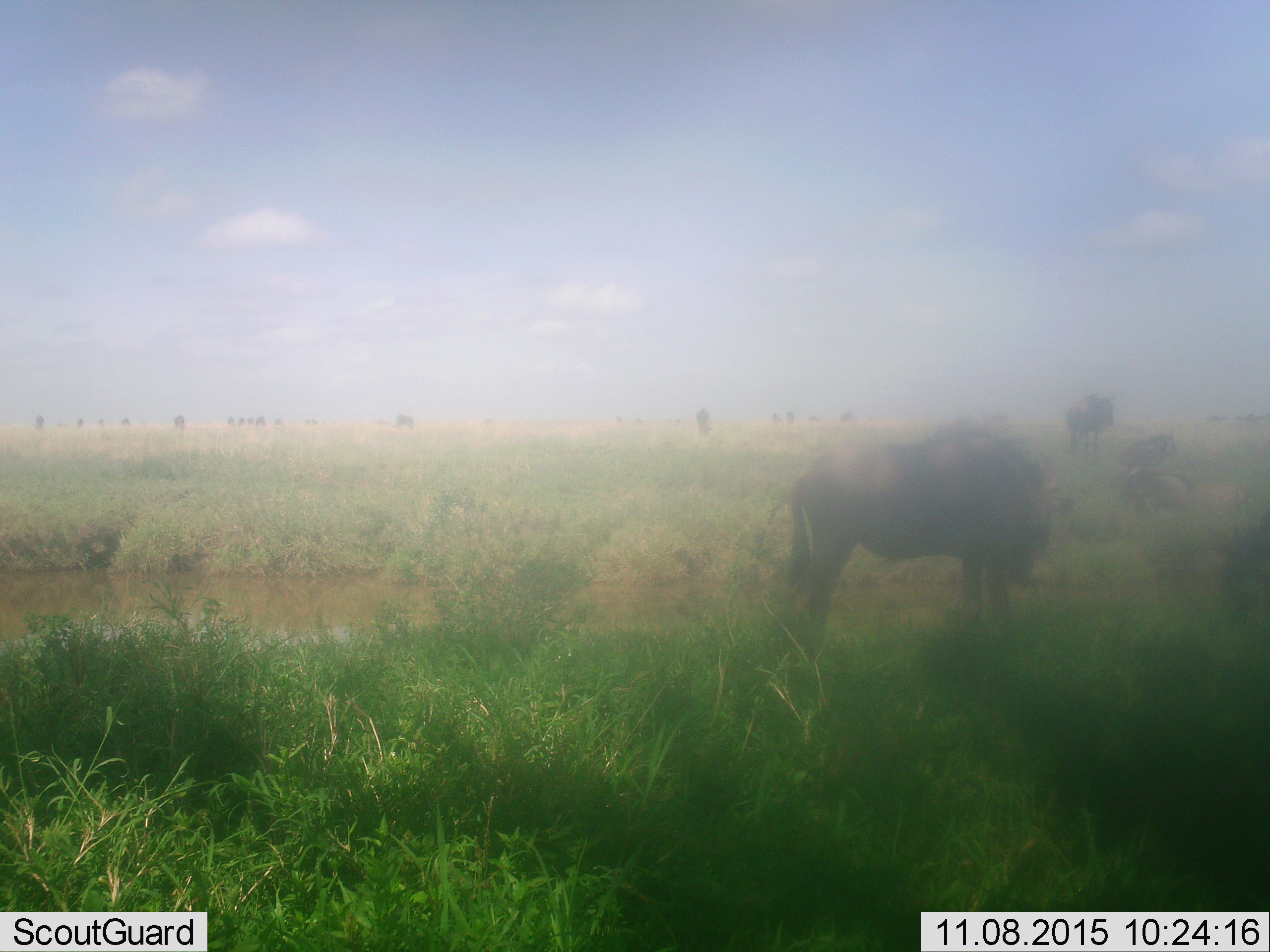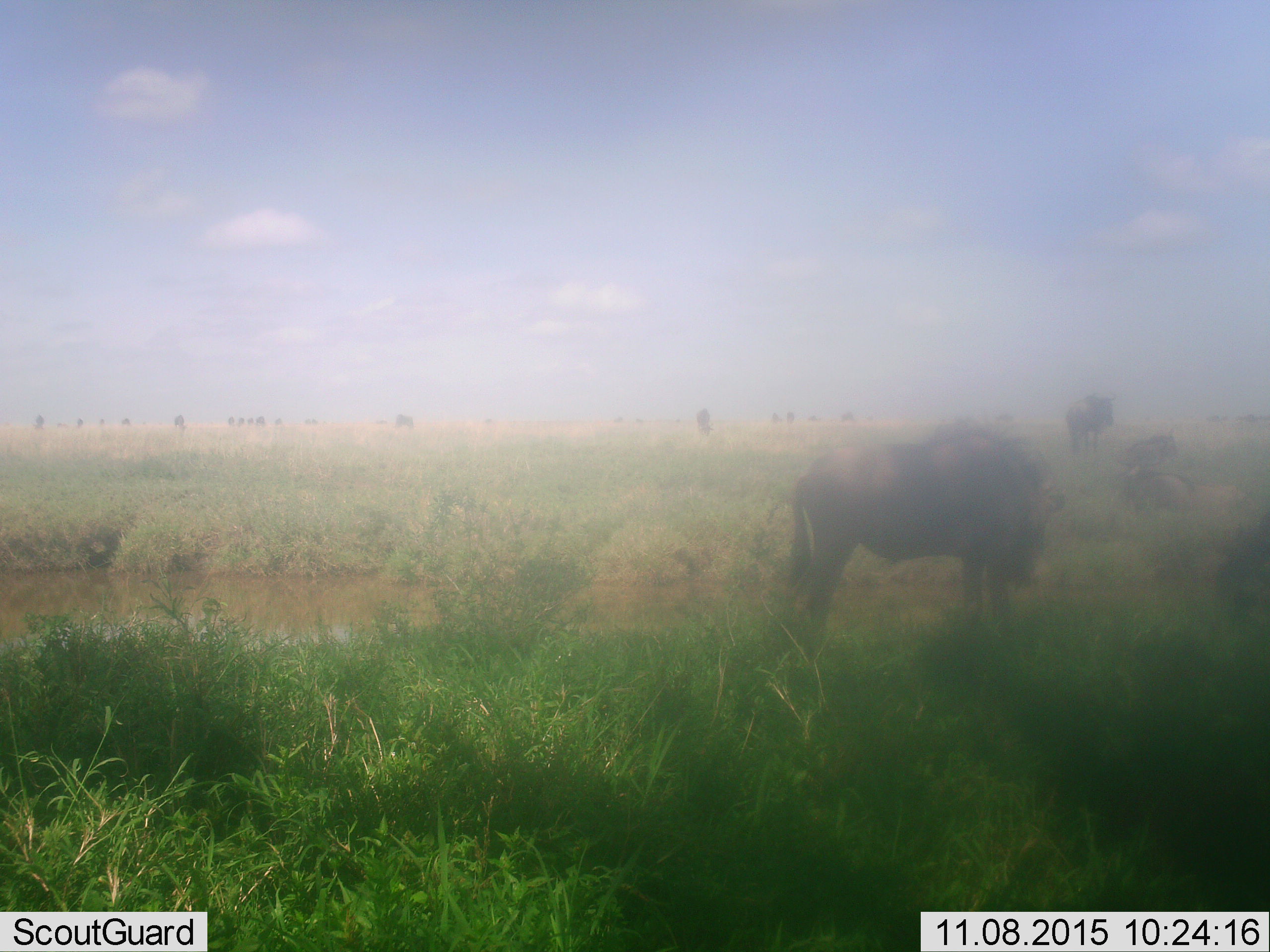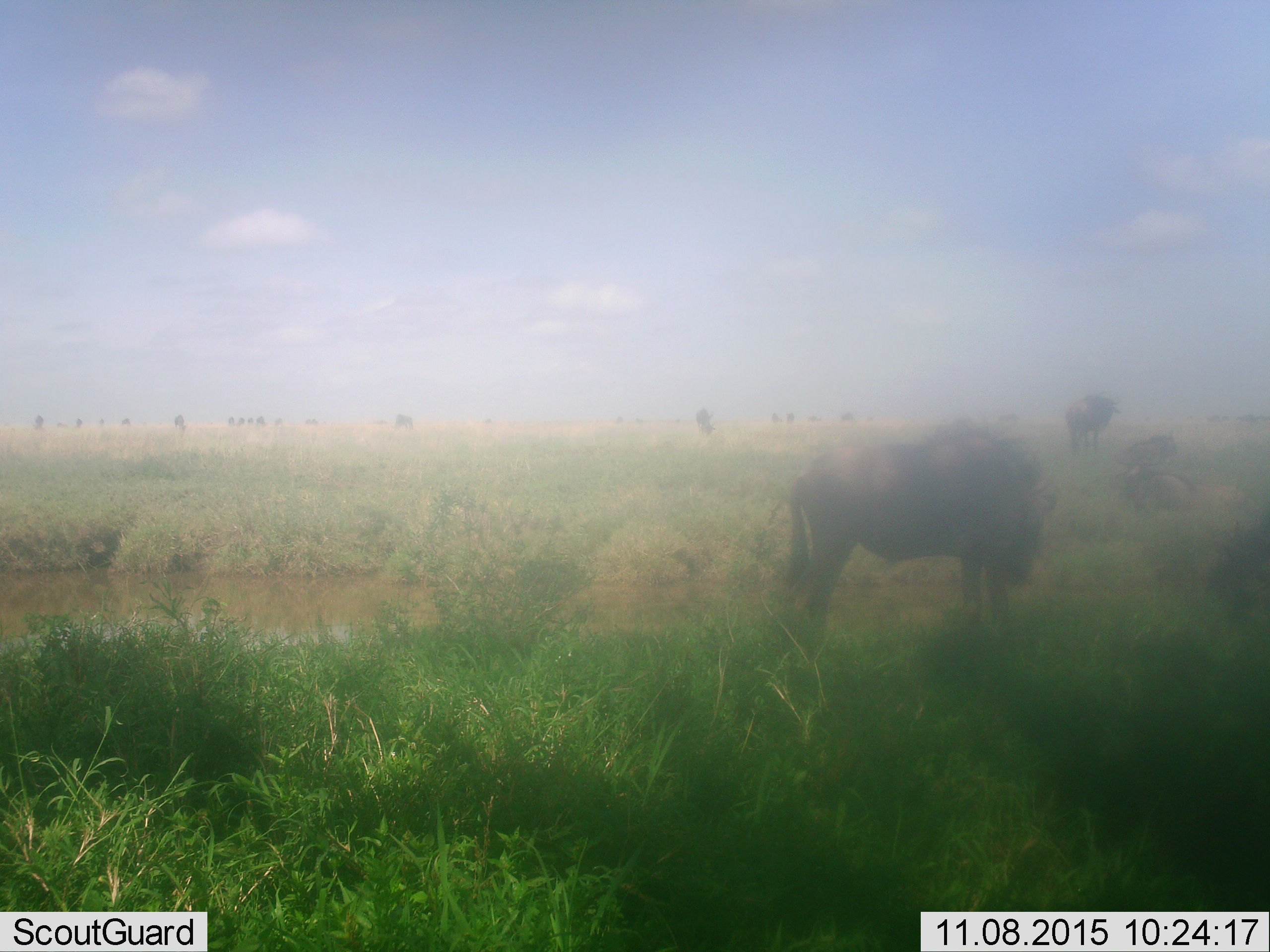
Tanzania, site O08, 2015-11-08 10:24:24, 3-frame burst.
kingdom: Animalia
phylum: Chordata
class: Mammalia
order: Artiodactyla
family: Bovidae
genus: Connochaetes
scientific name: Connochaetes taurinus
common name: blue wildebeest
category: wildebeest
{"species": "wildebeest (blue wildebeest) (Connochaetes taurinus)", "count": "11-50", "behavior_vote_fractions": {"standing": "100%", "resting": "40%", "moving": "20%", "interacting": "0%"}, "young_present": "0%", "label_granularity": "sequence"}